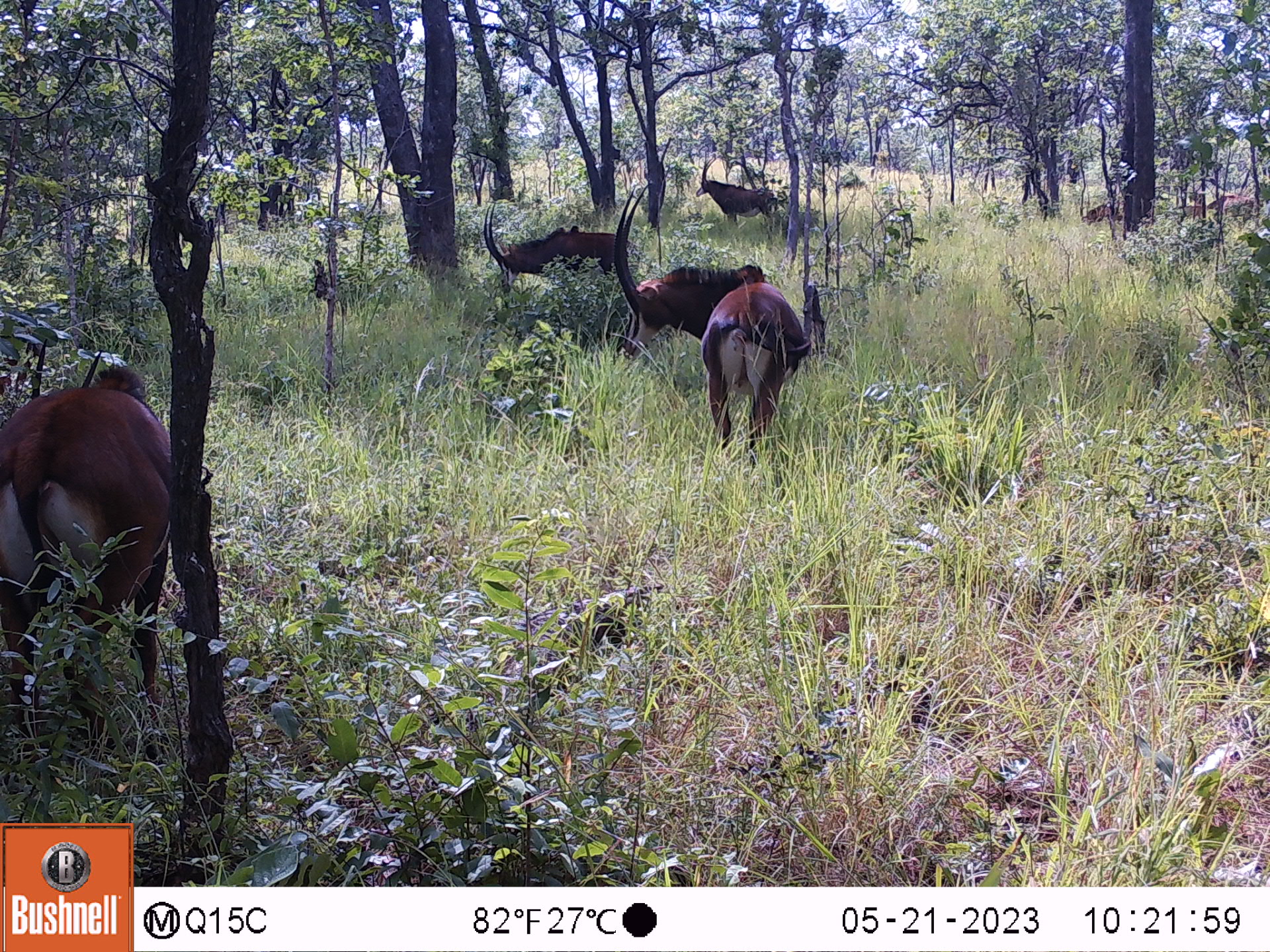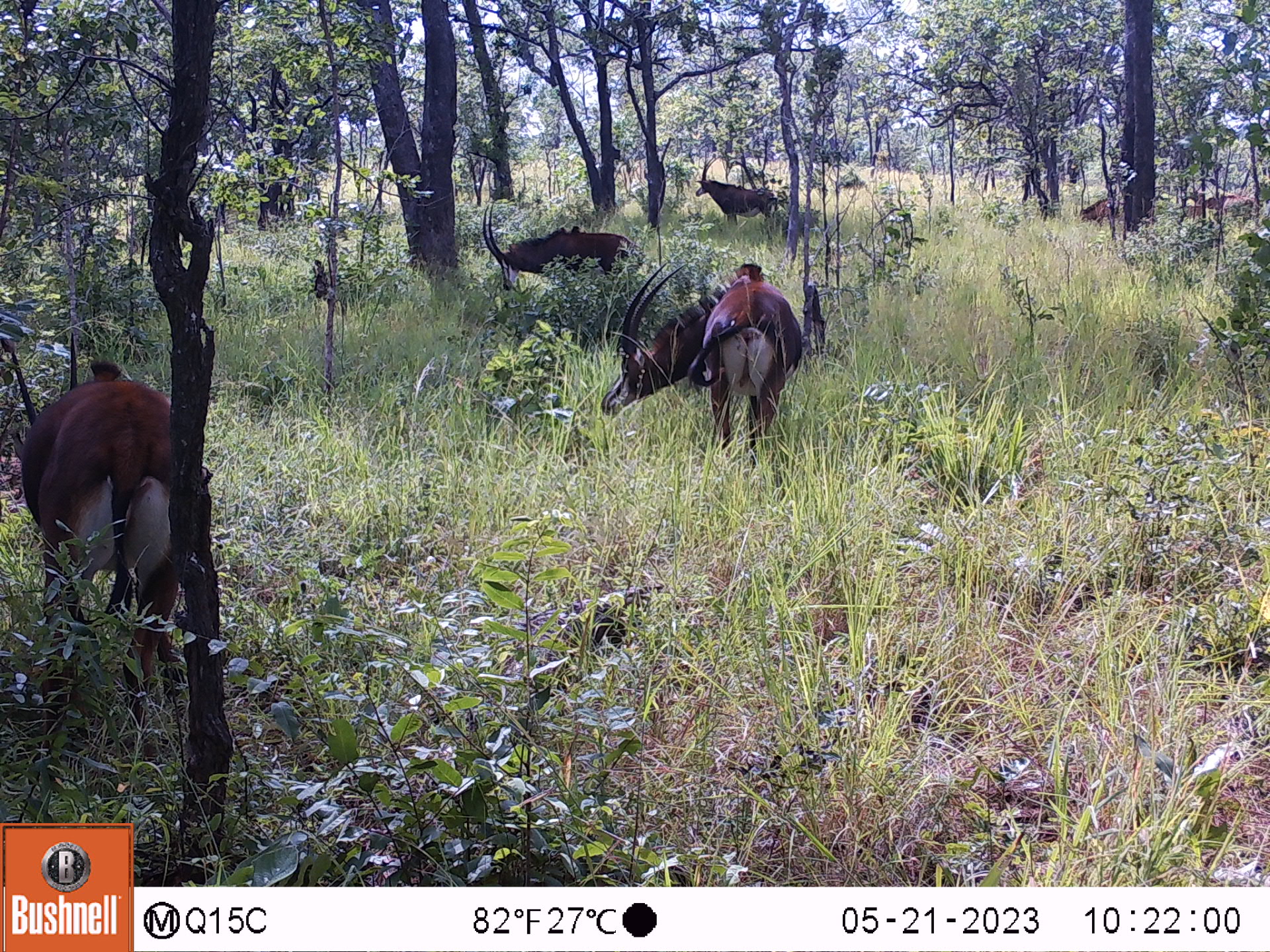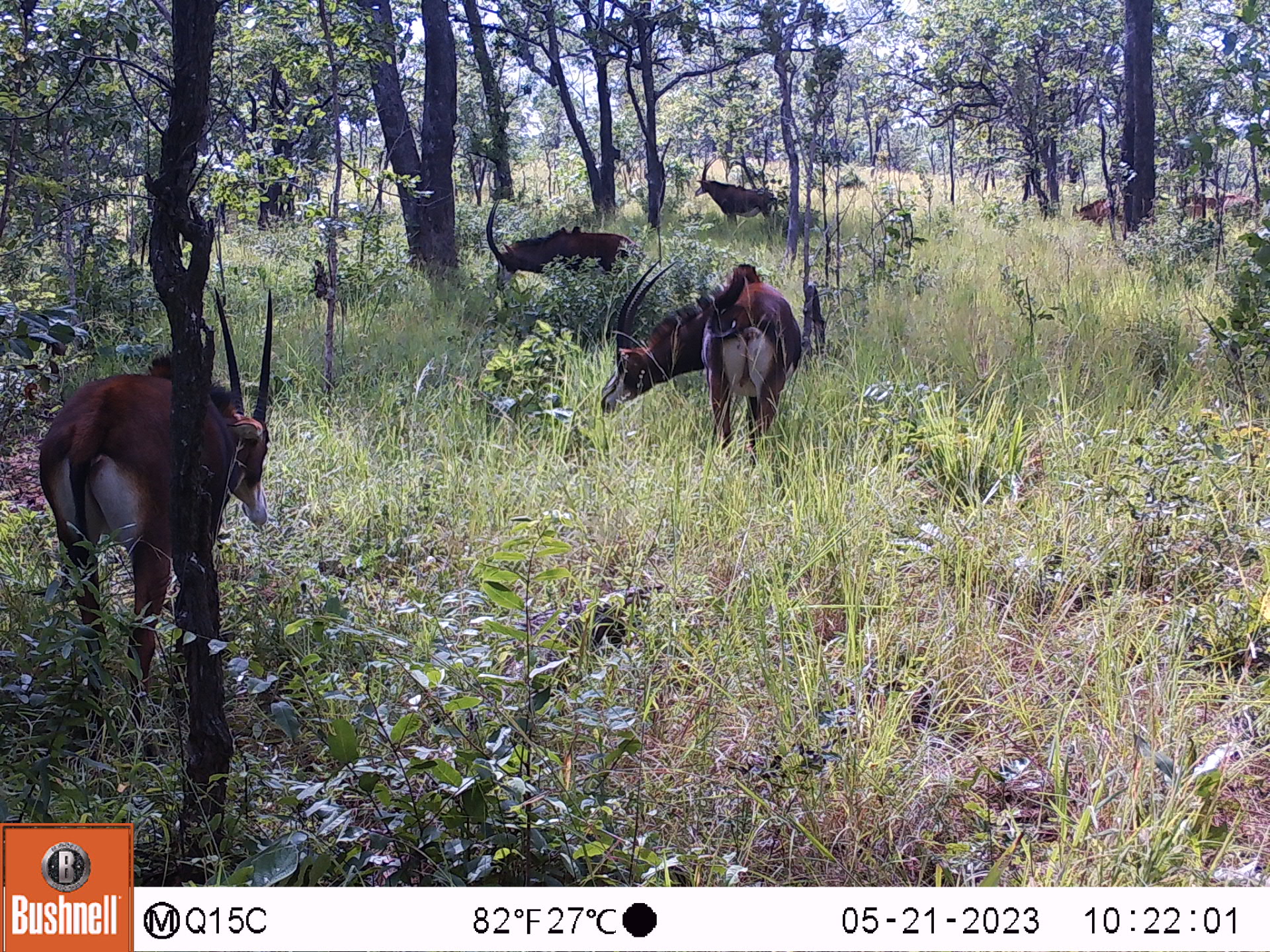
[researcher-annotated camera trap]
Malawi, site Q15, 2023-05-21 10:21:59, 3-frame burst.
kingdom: Animalia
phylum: Chordata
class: Mammalia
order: Artiodactyla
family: Bovidae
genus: Hippotragus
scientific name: Hippotragus niger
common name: sable antelope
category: sable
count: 8